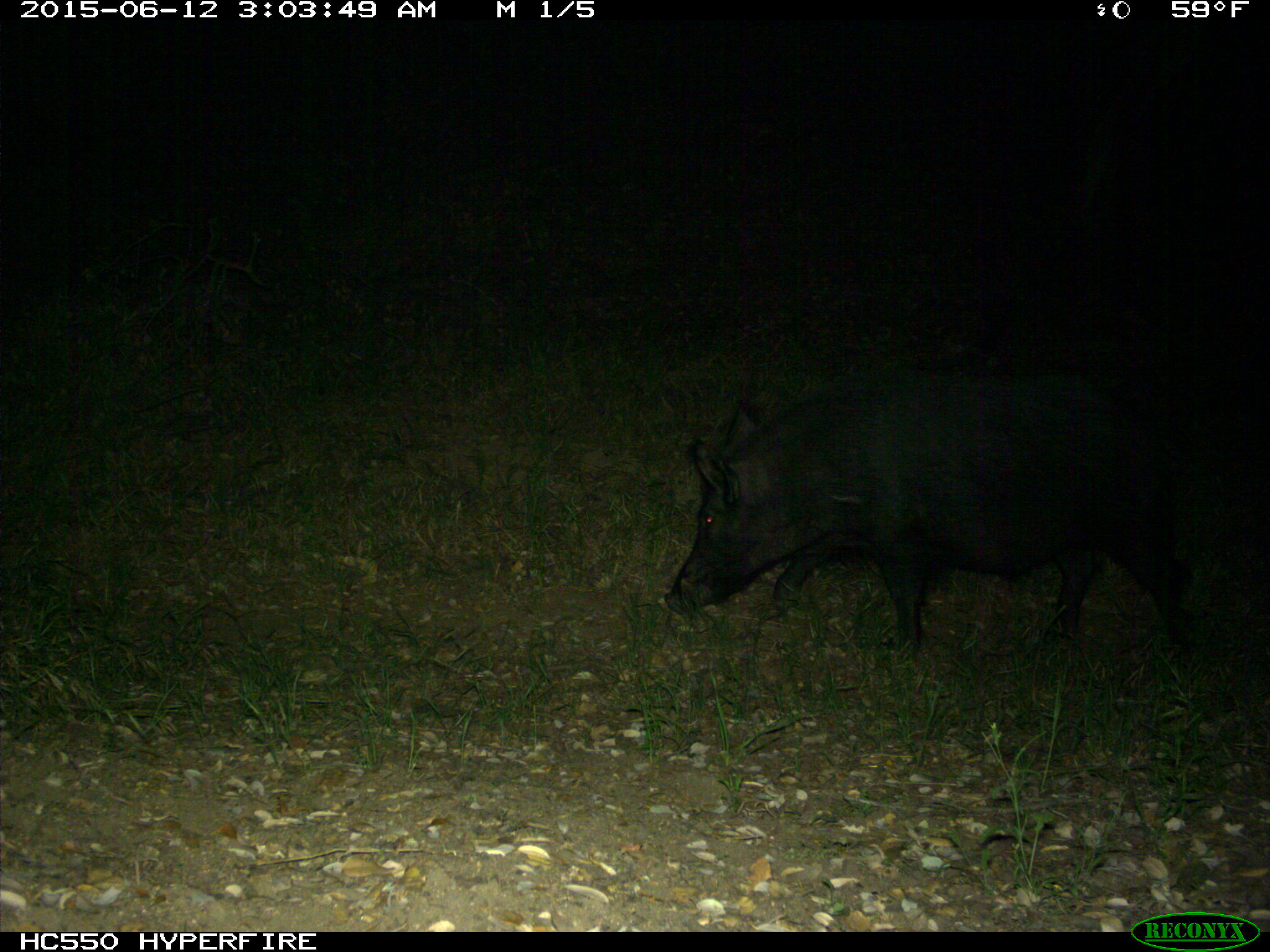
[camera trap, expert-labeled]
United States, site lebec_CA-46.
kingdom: Animalia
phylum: Chordata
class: Mammalia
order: Artiodactyla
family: Suidae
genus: Sus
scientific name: Sus scrofa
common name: wild boar